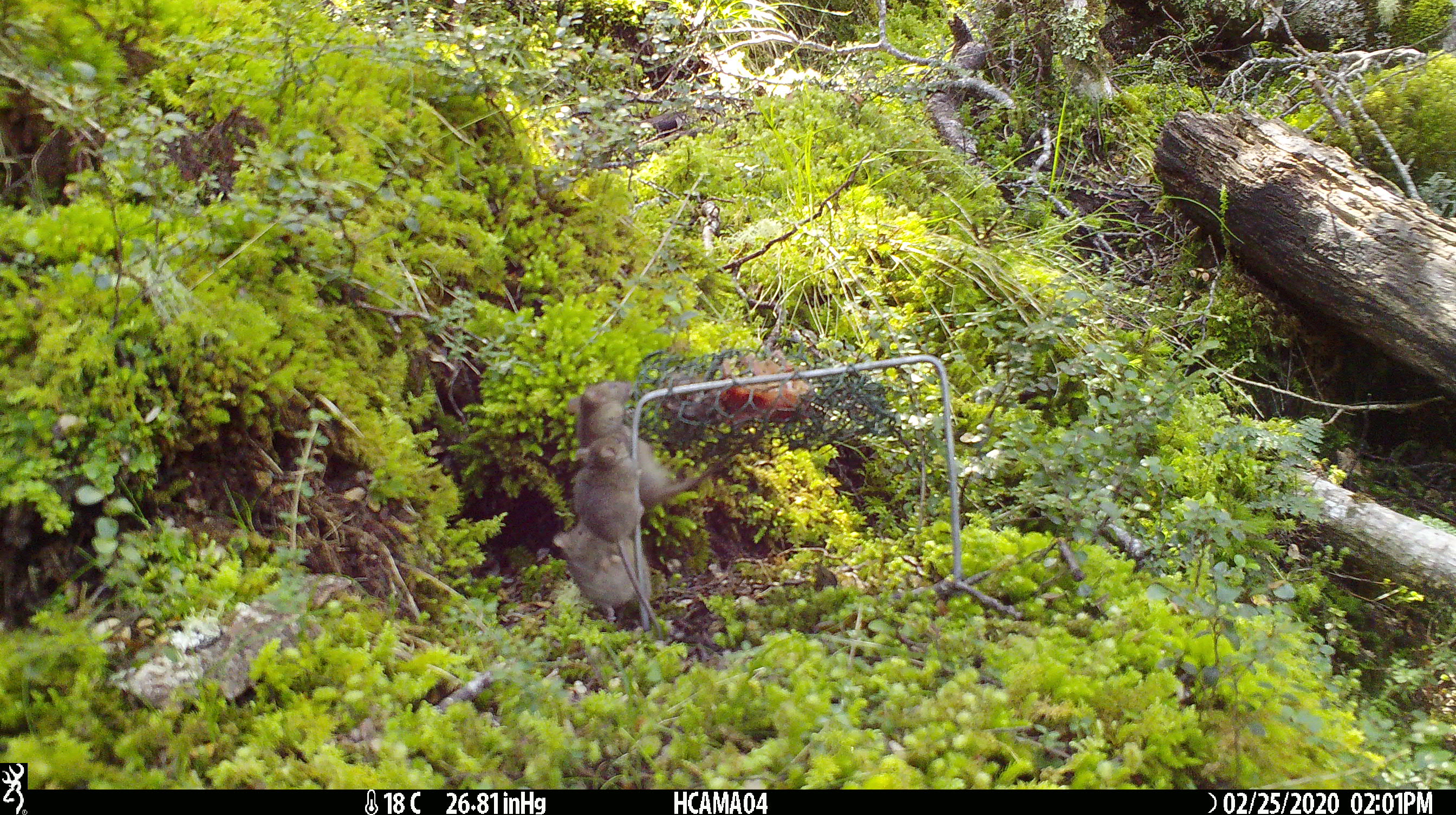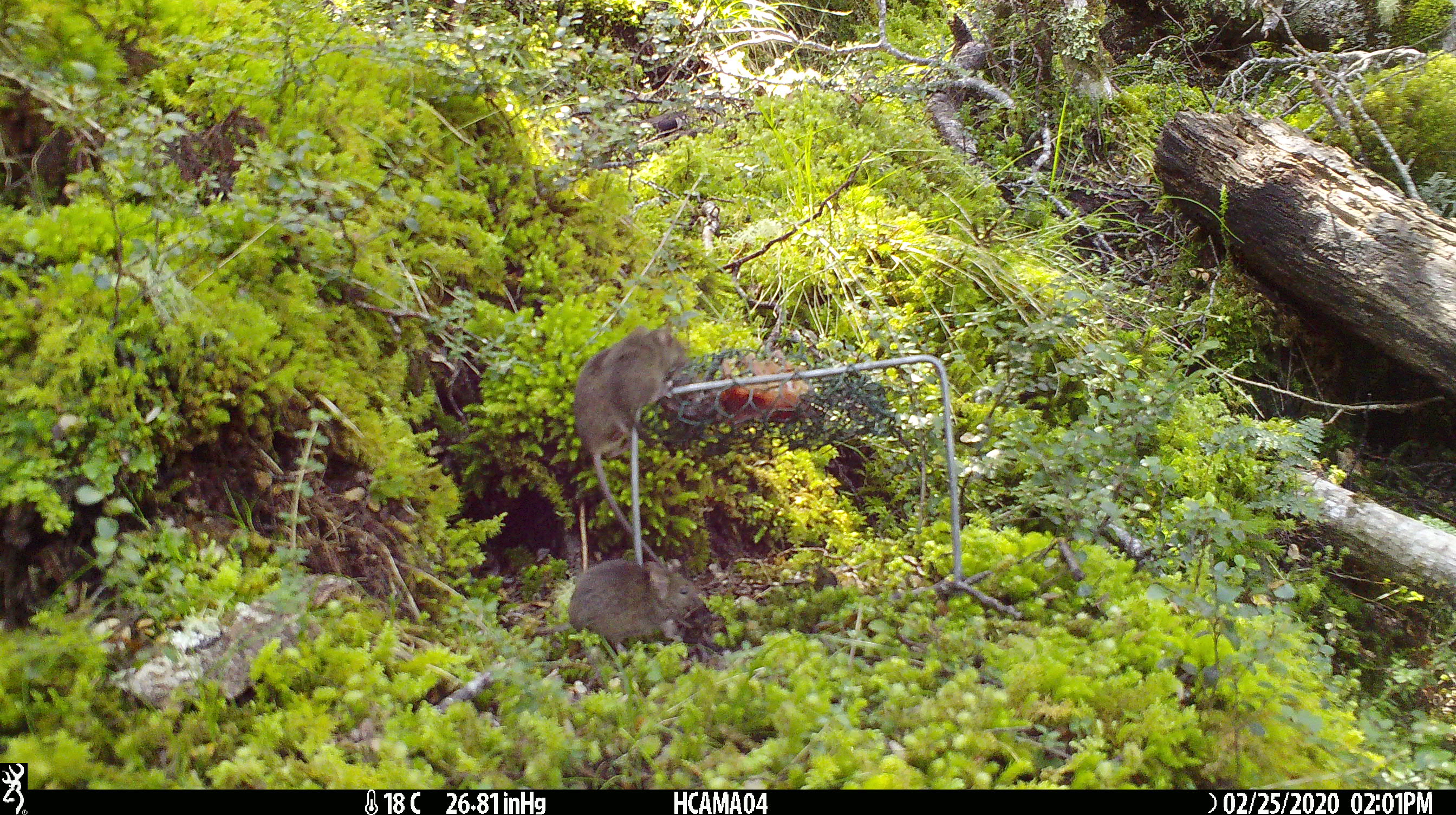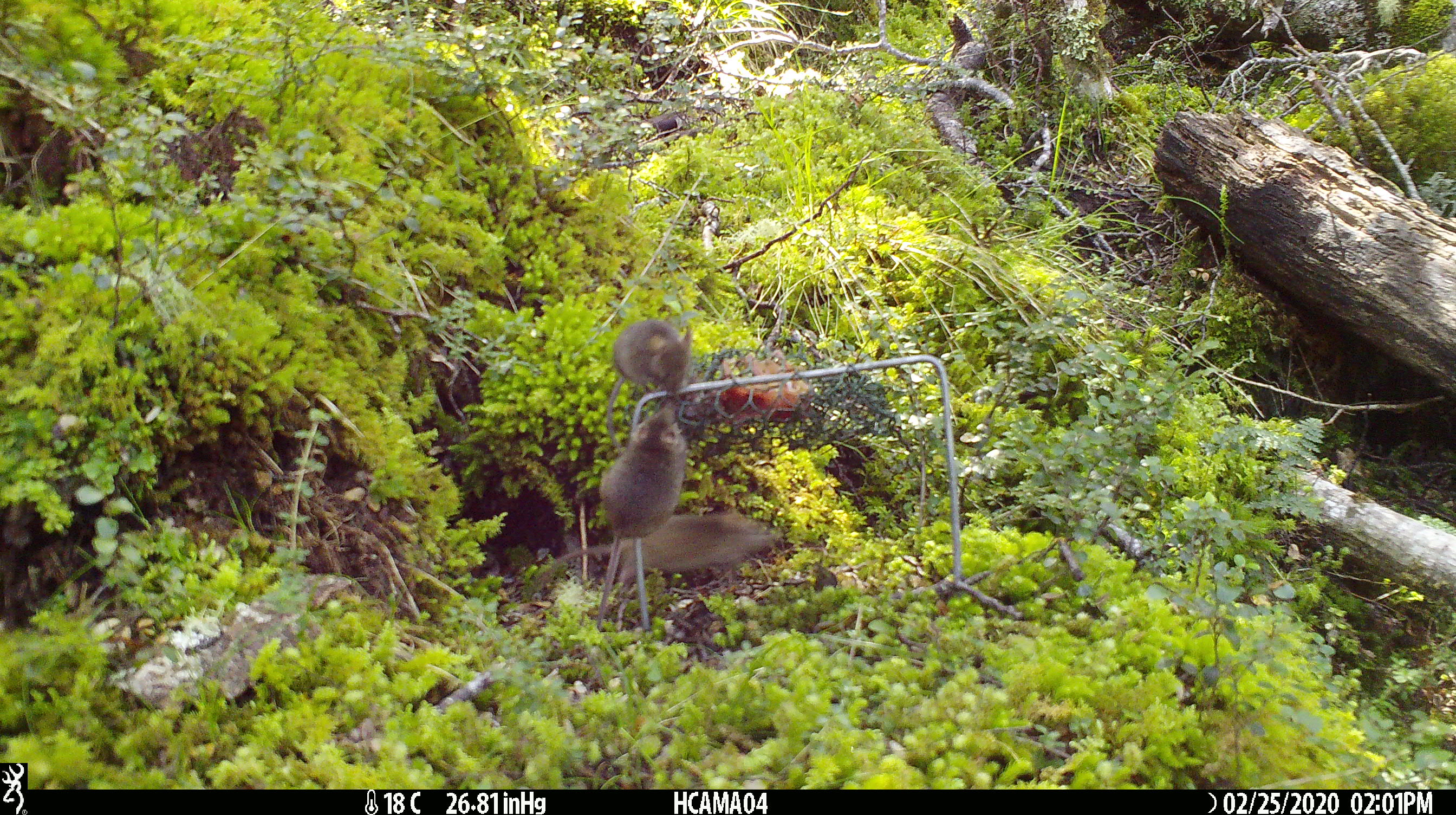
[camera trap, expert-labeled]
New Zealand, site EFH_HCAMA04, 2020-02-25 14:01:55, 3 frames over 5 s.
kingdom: Animalia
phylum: Chordata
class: Mammalia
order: Rodentia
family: Muridae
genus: Mus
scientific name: Mus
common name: mouse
Mouse (Mus).